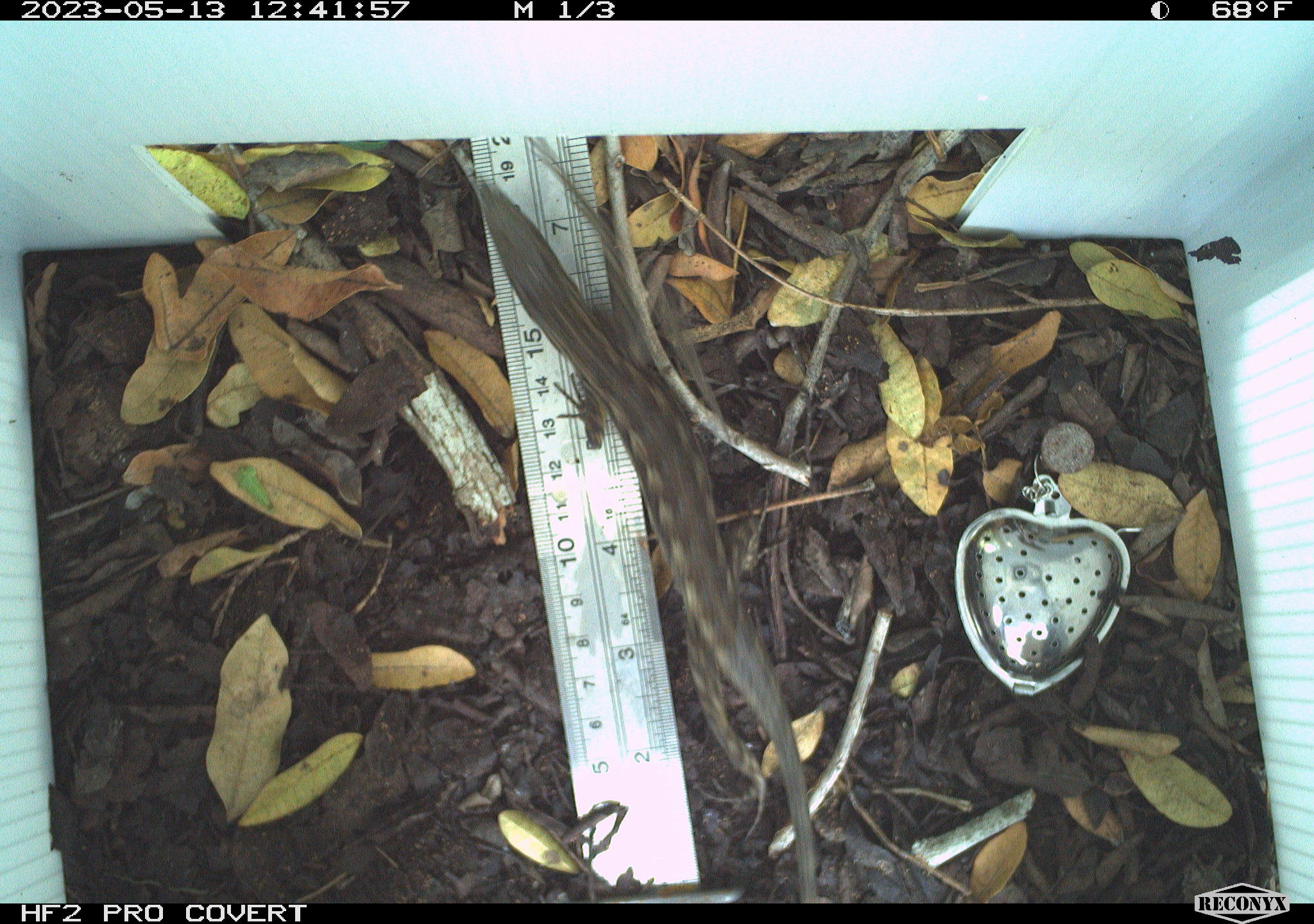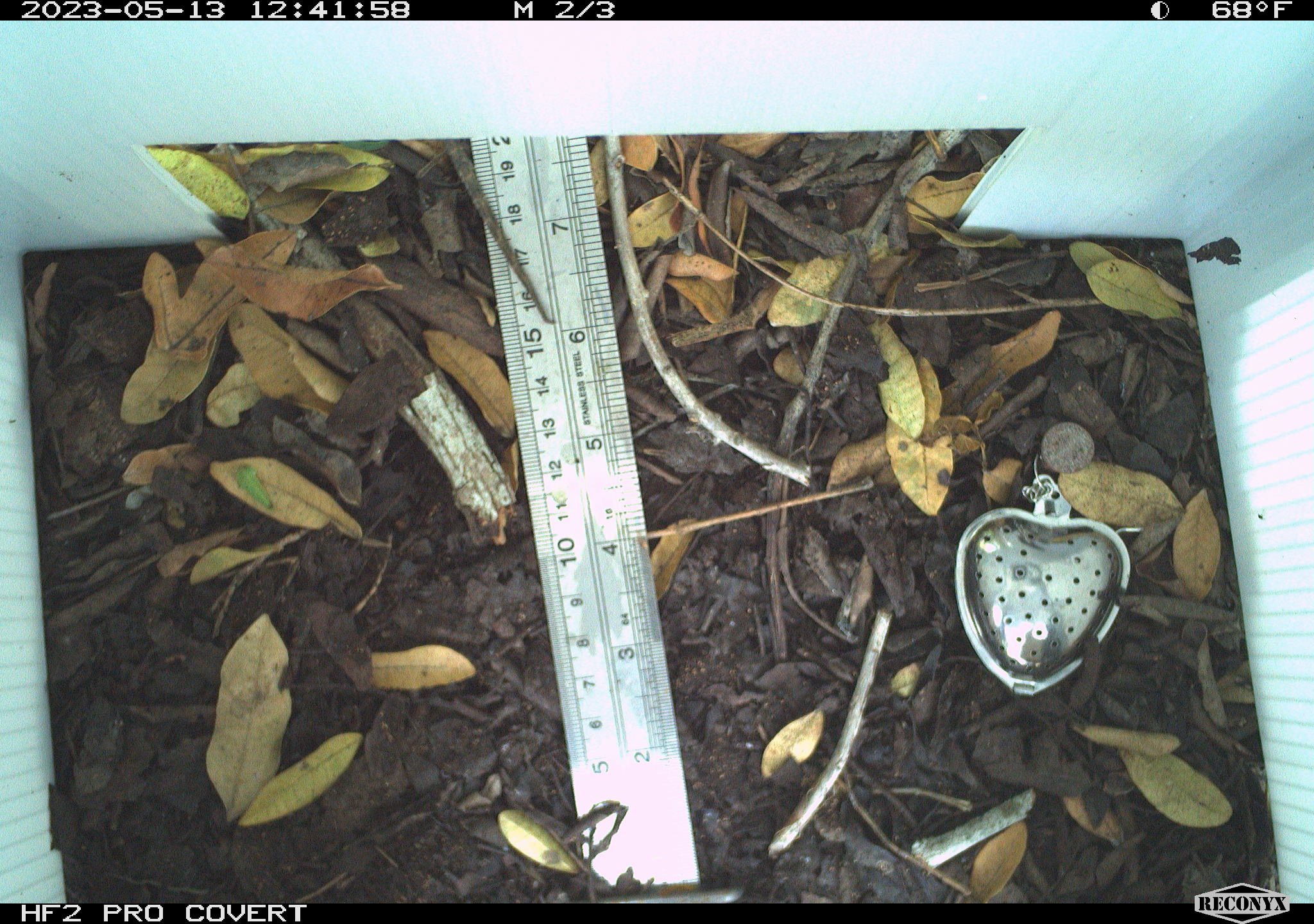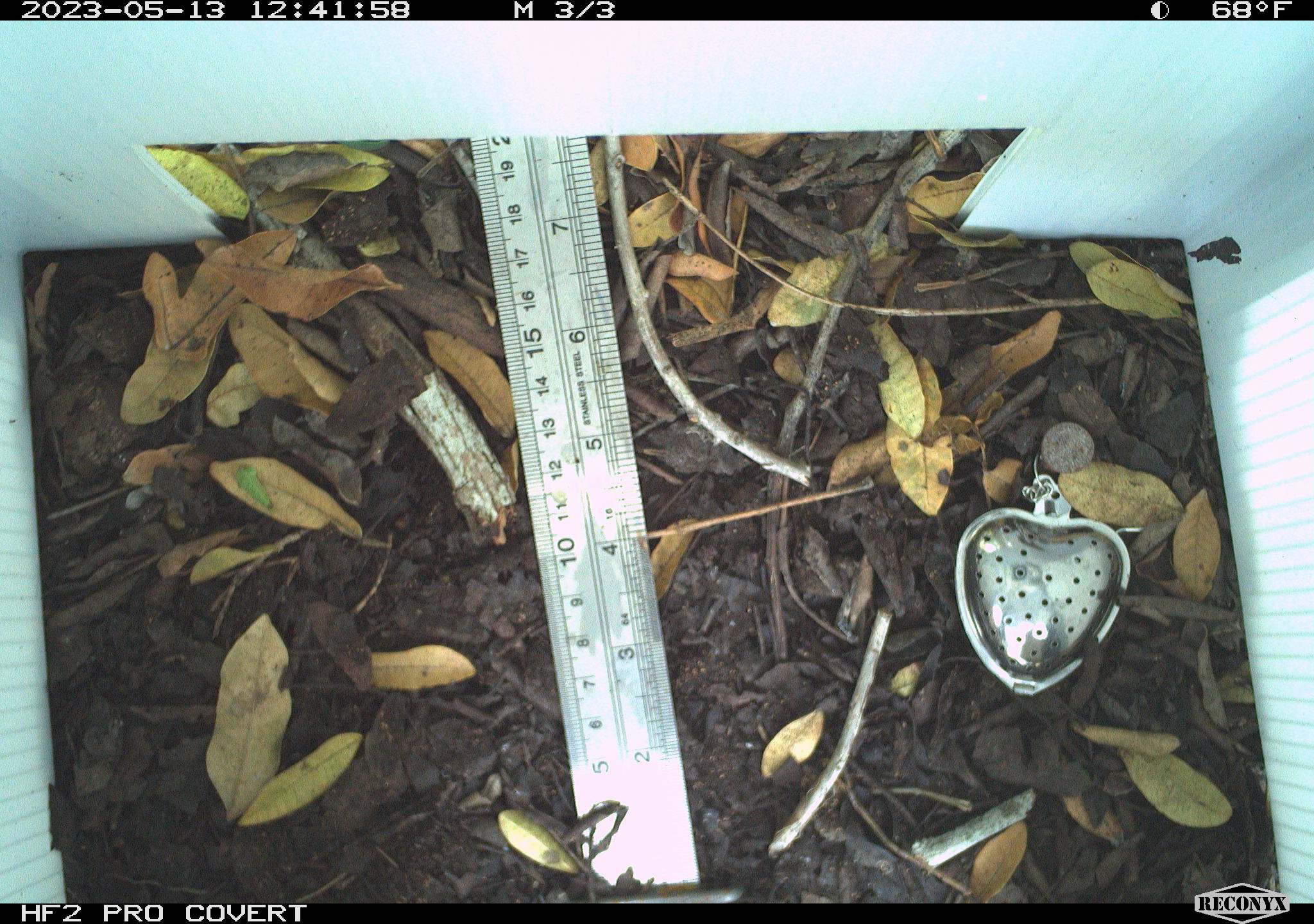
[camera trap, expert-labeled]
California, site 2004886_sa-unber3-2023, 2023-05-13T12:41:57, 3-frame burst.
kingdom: Animalia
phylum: Chordata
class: Reptilia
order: Squamata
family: Phrynosomatidae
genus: Sceloporus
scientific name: Sceloporus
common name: spiny lizards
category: sceloporus species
Sceloporus species (spiny lizards) (Sceloporus).